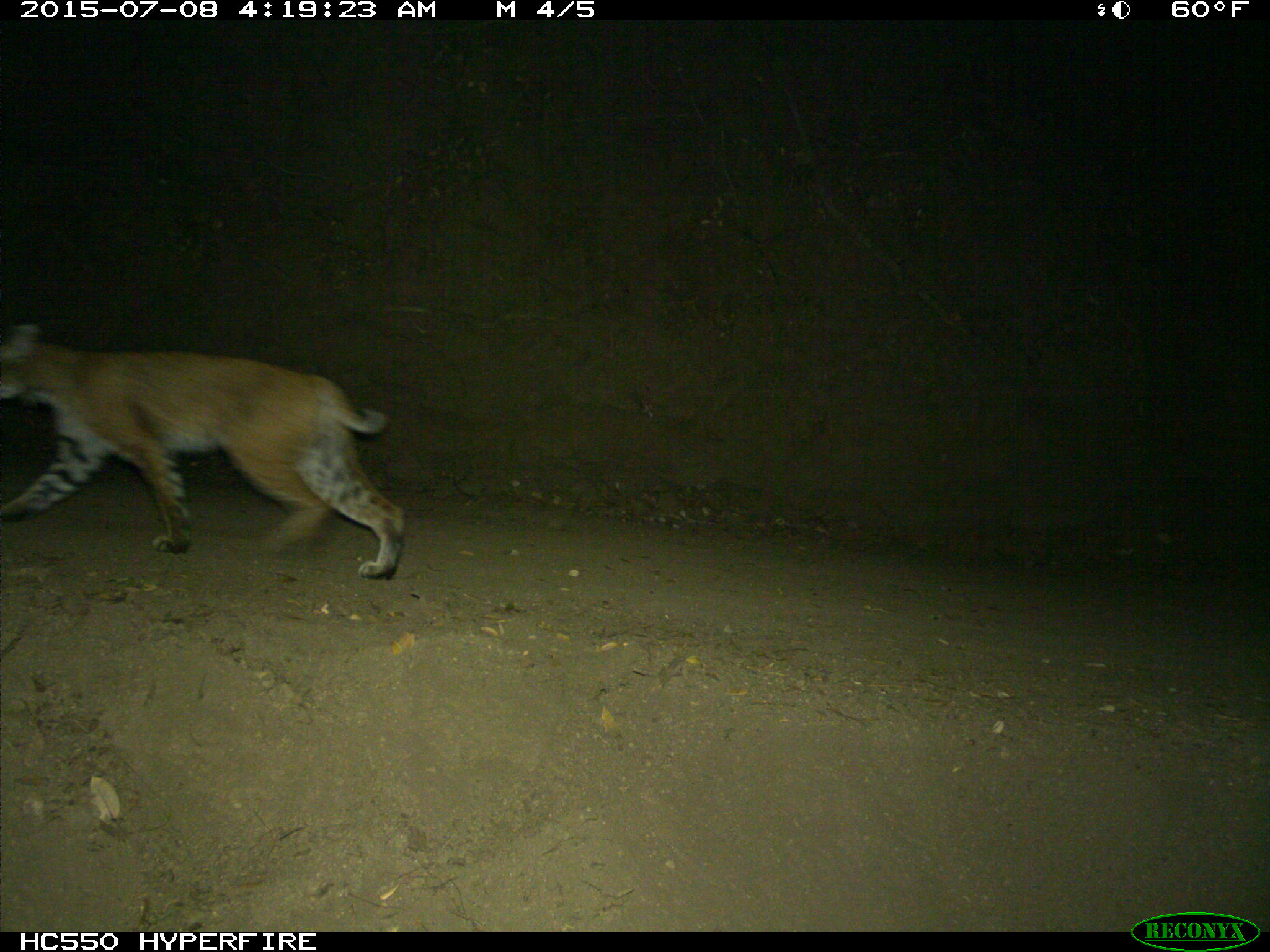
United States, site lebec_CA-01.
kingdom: Animalia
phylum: Chordata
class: Mammalia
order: Carnivora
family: Felidae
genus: Lynx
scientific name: Lynx rufus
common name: bobcat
Lynx rufus (bobcat).